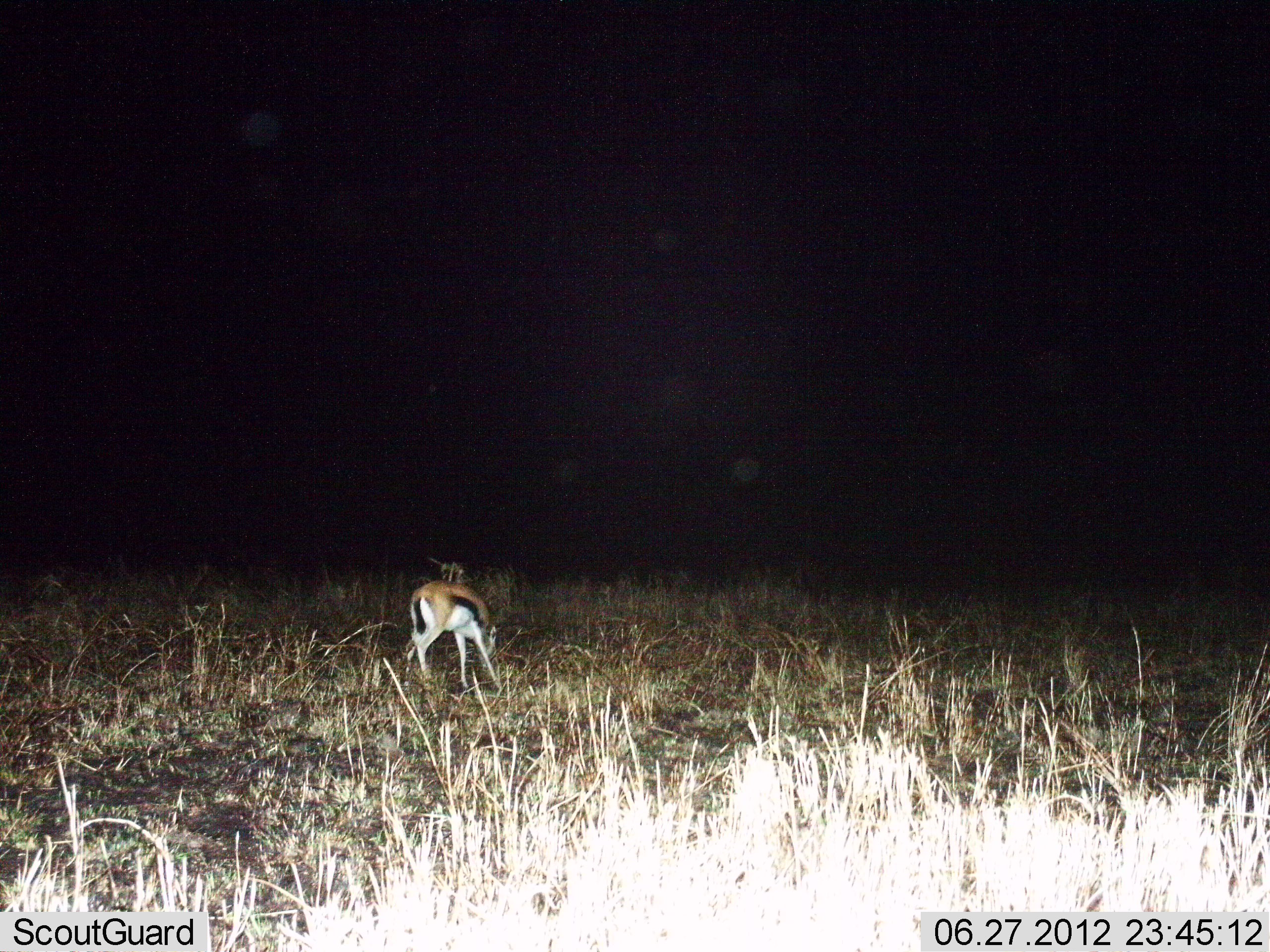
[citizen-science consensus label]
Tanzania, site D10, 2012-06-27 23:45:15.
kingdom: Animalia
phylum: Chordata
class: Mammalia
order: Artiodactyla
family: Bovidae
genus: Eudorcas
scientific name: Eudorcas thomsonii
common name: thomson's gazelle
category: gazellethomsons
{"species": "gazellethomsons (thomson's gazelle) (Eudorcas thomsonii)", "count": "2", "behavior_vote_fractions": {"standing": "60%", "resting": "0%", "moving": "0%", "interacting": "0%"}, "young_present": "10%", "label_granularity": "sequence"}